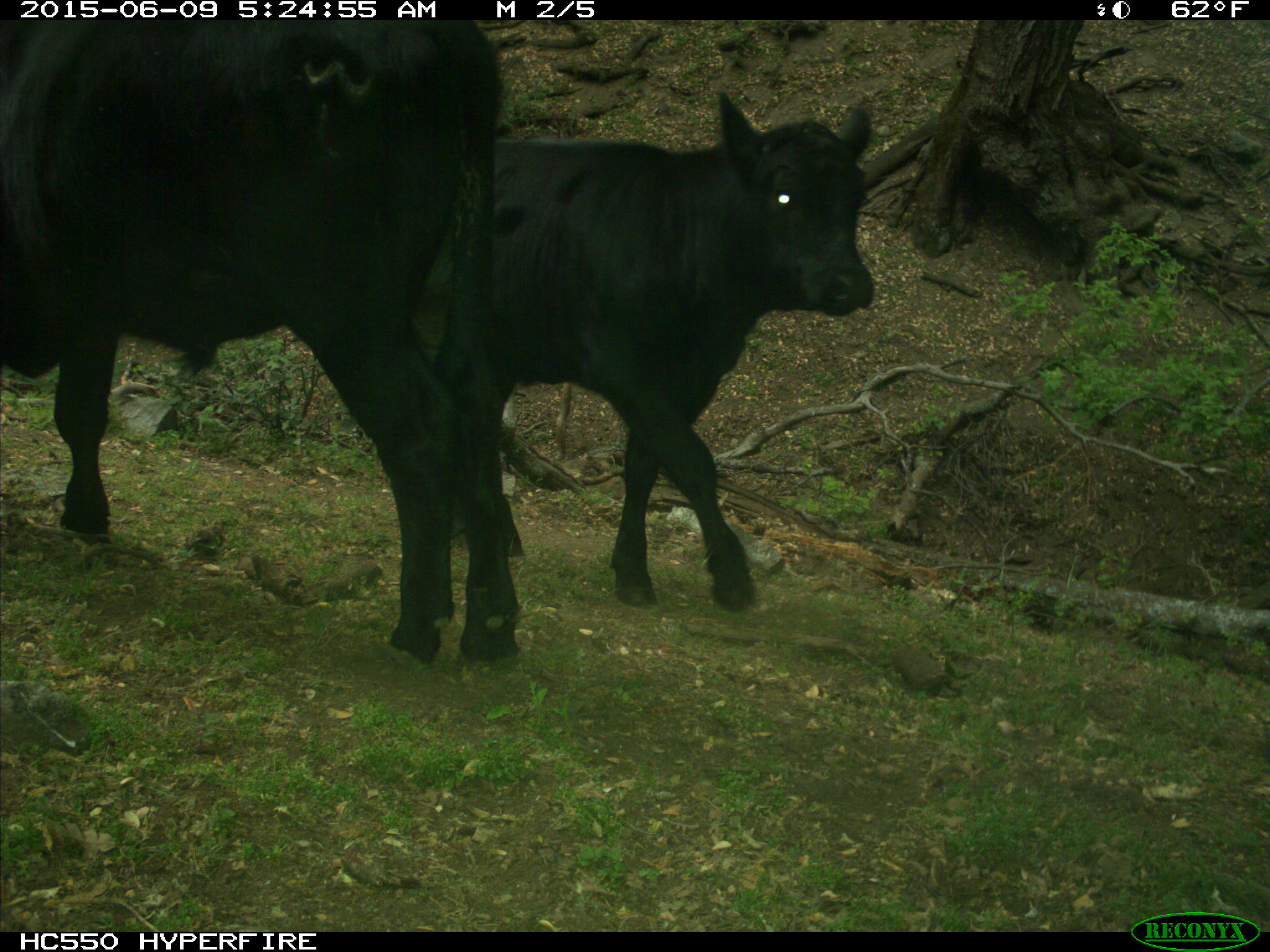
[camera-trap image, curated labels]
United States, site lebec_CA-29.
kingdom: Animalia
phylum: Chordata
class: Mammalia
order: Artiodactyla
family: Bovidae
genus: Bos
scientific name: Bos taurus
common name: domestic cow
Bos taurus (domestic cow).